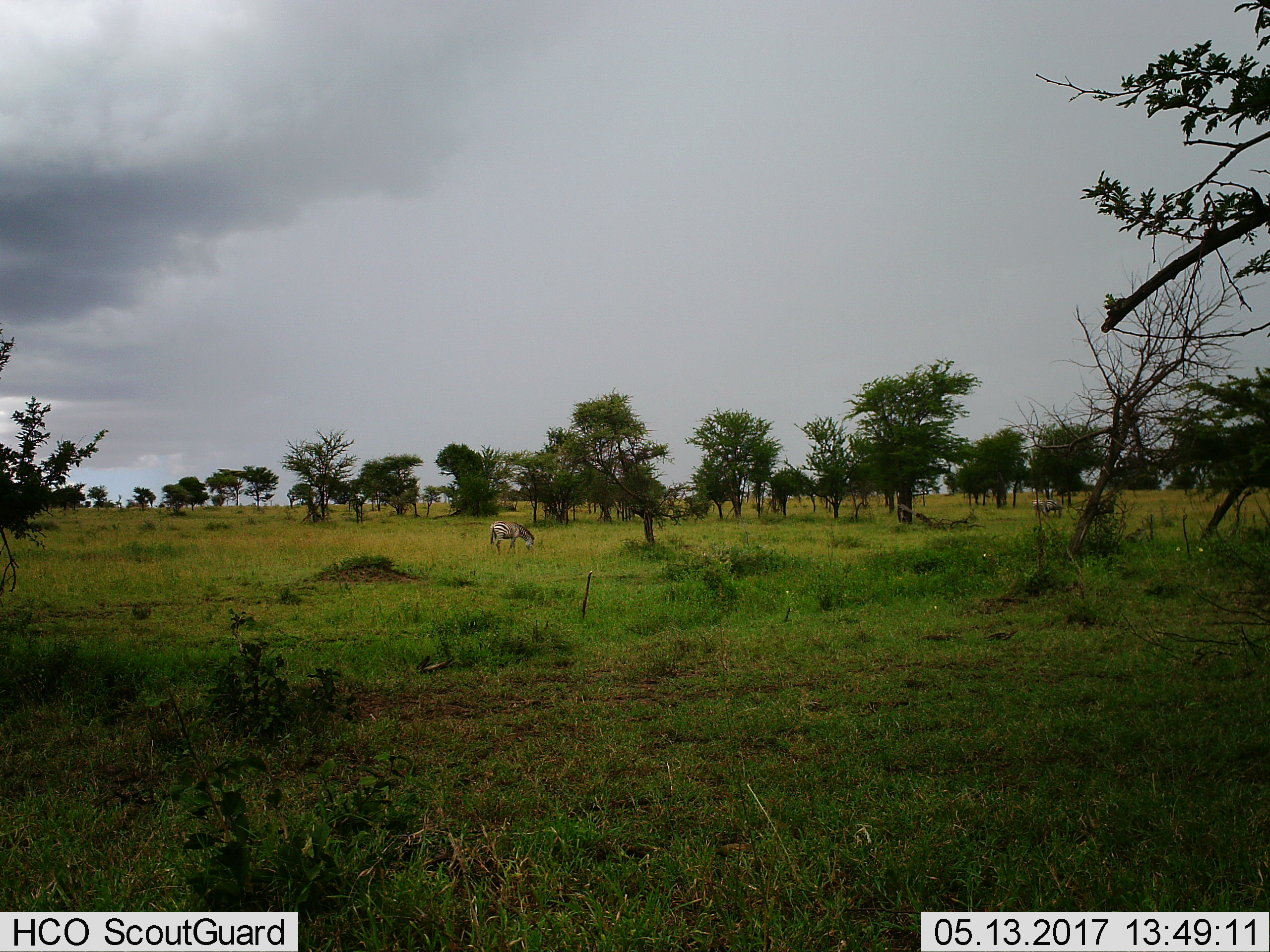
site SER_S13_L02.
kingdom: Animalia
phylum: Chordata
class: Mammalia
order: Perissodactyla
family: Equidae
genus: Equus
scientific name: Equus quagga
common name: plains zebra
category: zebraplains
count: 2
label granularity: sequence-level